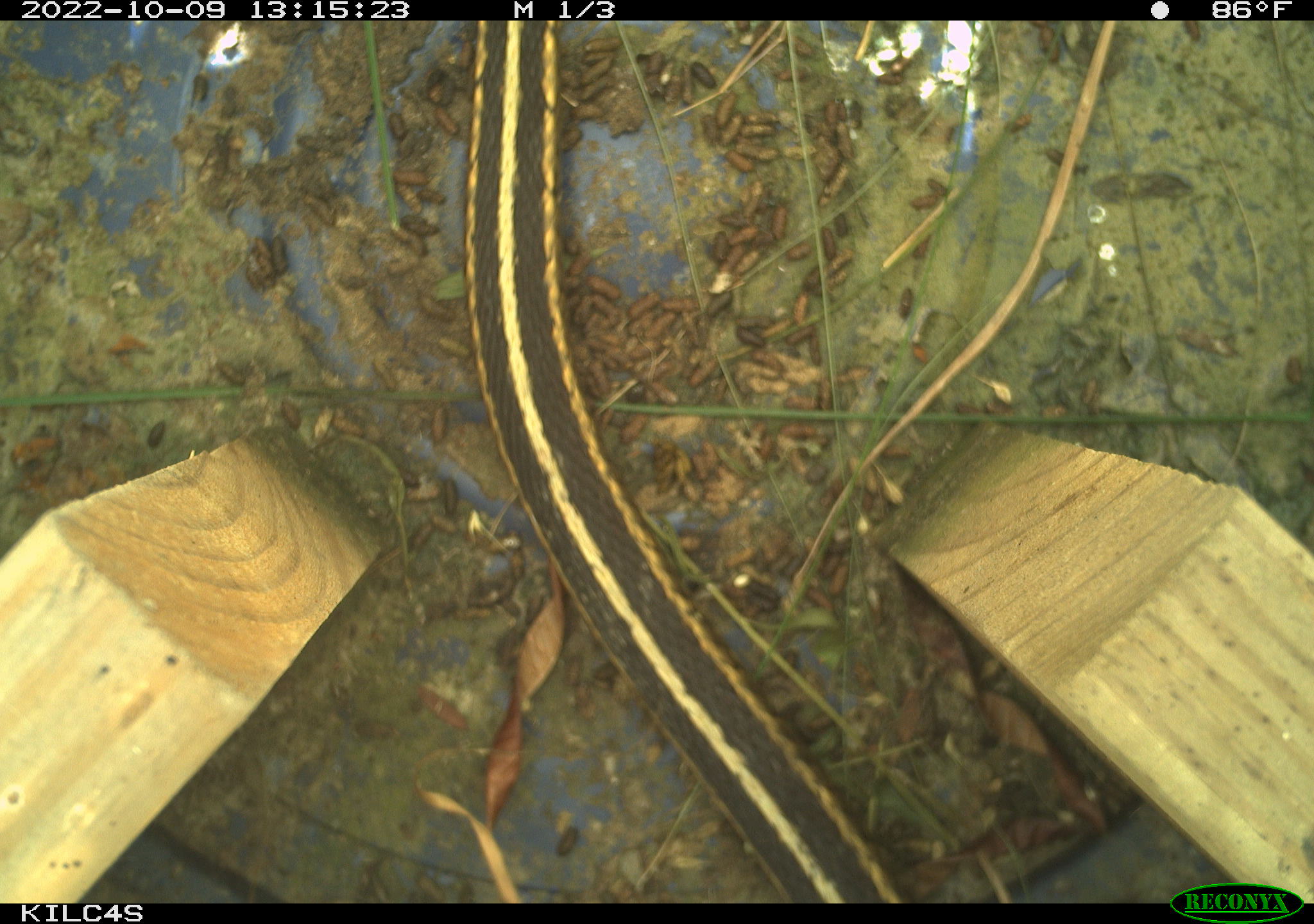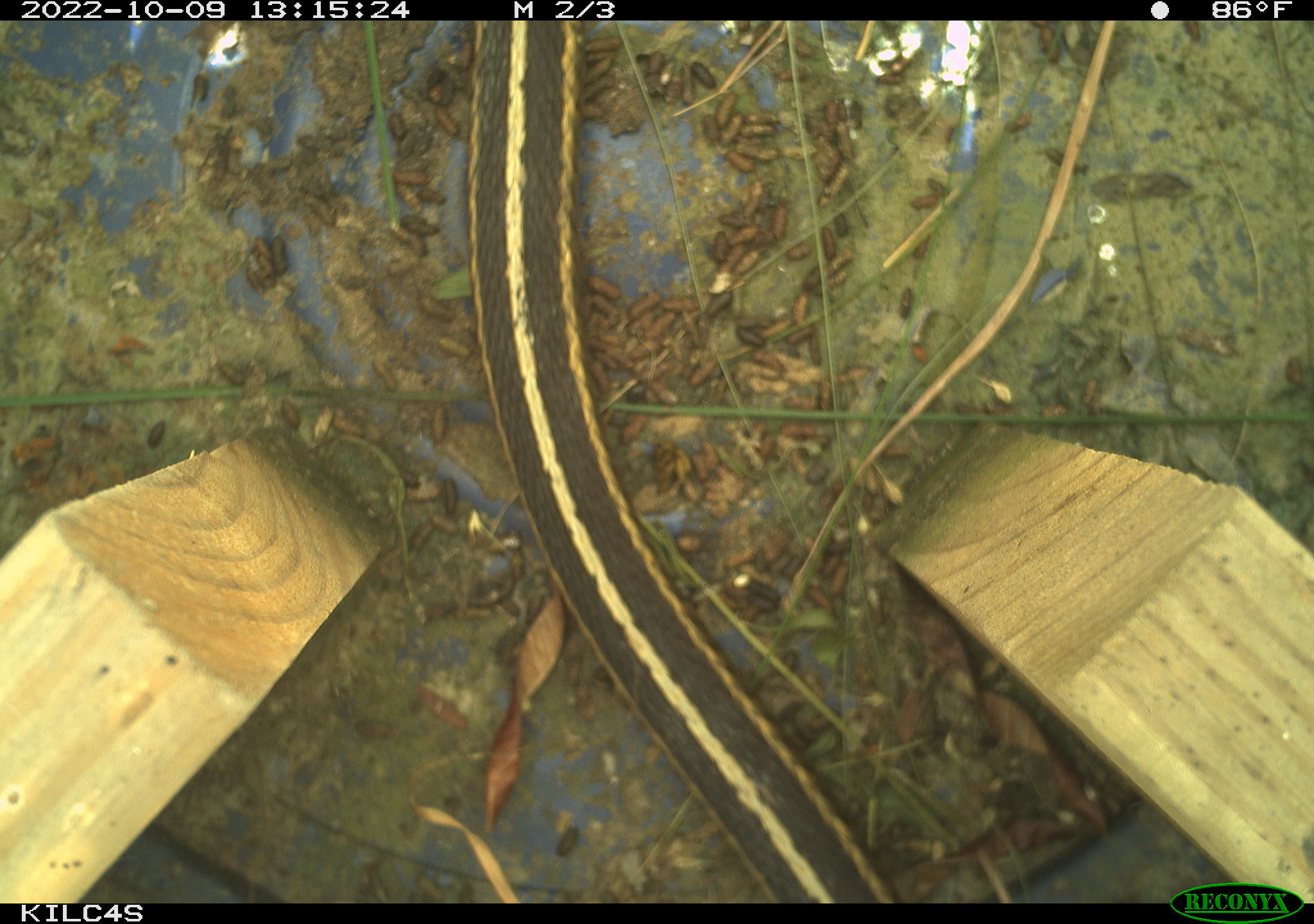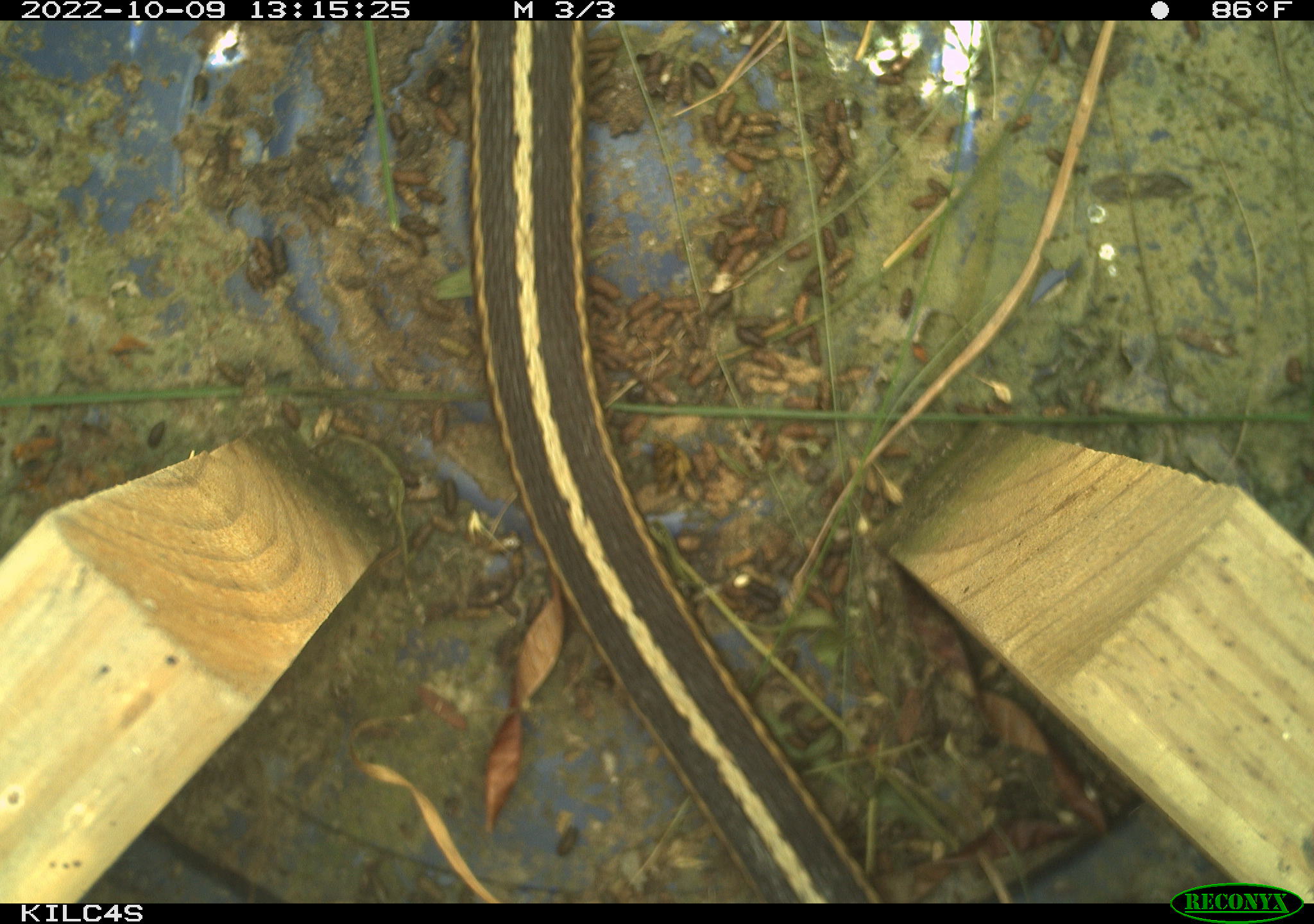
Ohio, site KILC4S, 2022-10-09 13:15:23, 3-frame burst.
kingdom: Animalia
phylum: Chordata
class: Reptilia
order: Squamata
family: Colubridae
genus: Thamnophis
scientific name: Thamnophis sirtalis sirtalis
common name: eastern gartersnake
Eastern gartersnake (Thamnophis sirtalis sirtalis).